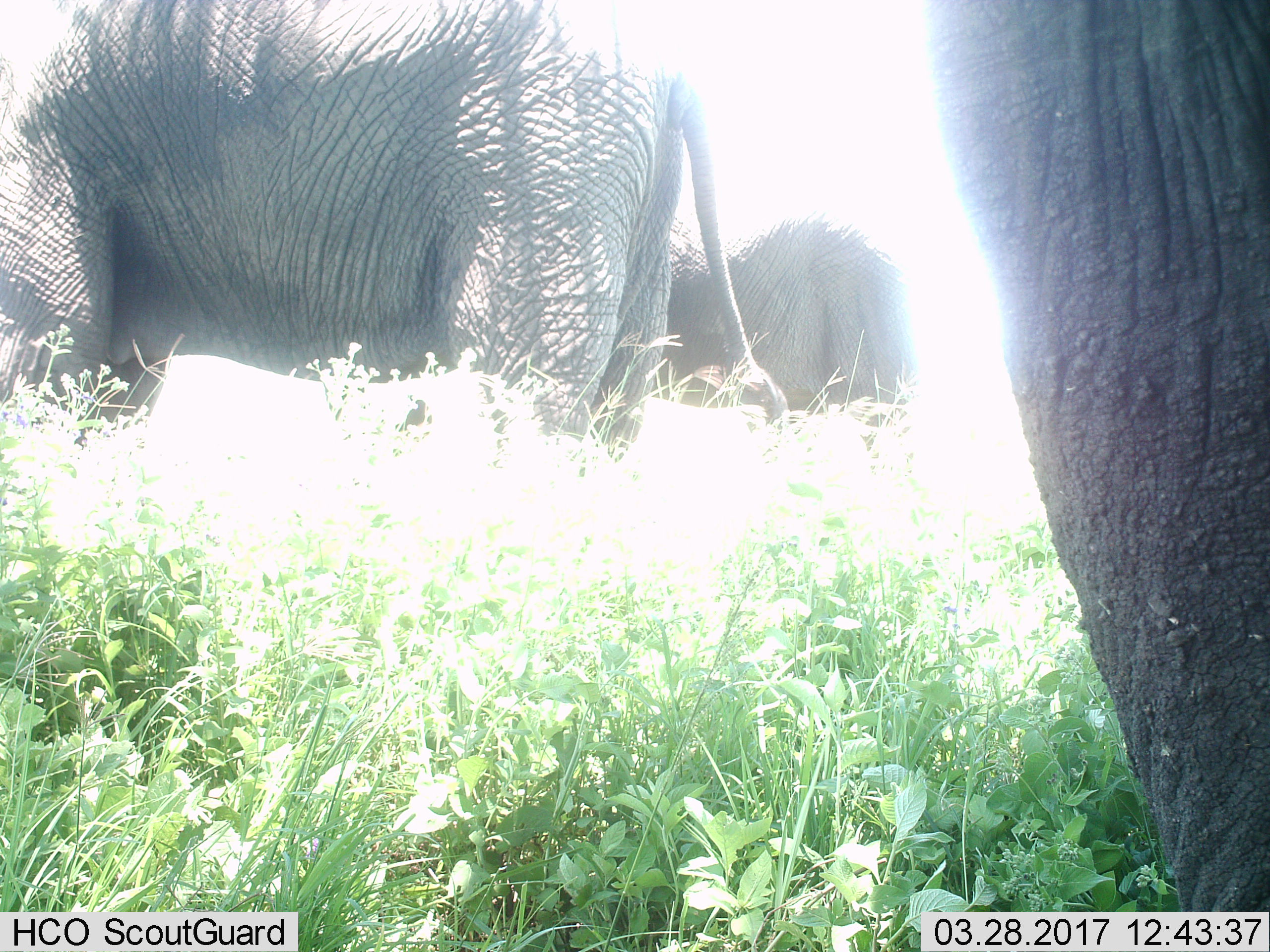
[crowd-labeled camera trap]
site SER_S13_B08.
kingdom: Animalia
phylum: Chordata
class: Mammalia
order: Proboscidea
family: Elephantidae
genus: Loxodonta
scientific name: Loxodonta africana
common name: african bush elephant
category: elephant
Elephant (african bush elephant) (Loxodonta africana), count 3. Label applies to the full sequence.